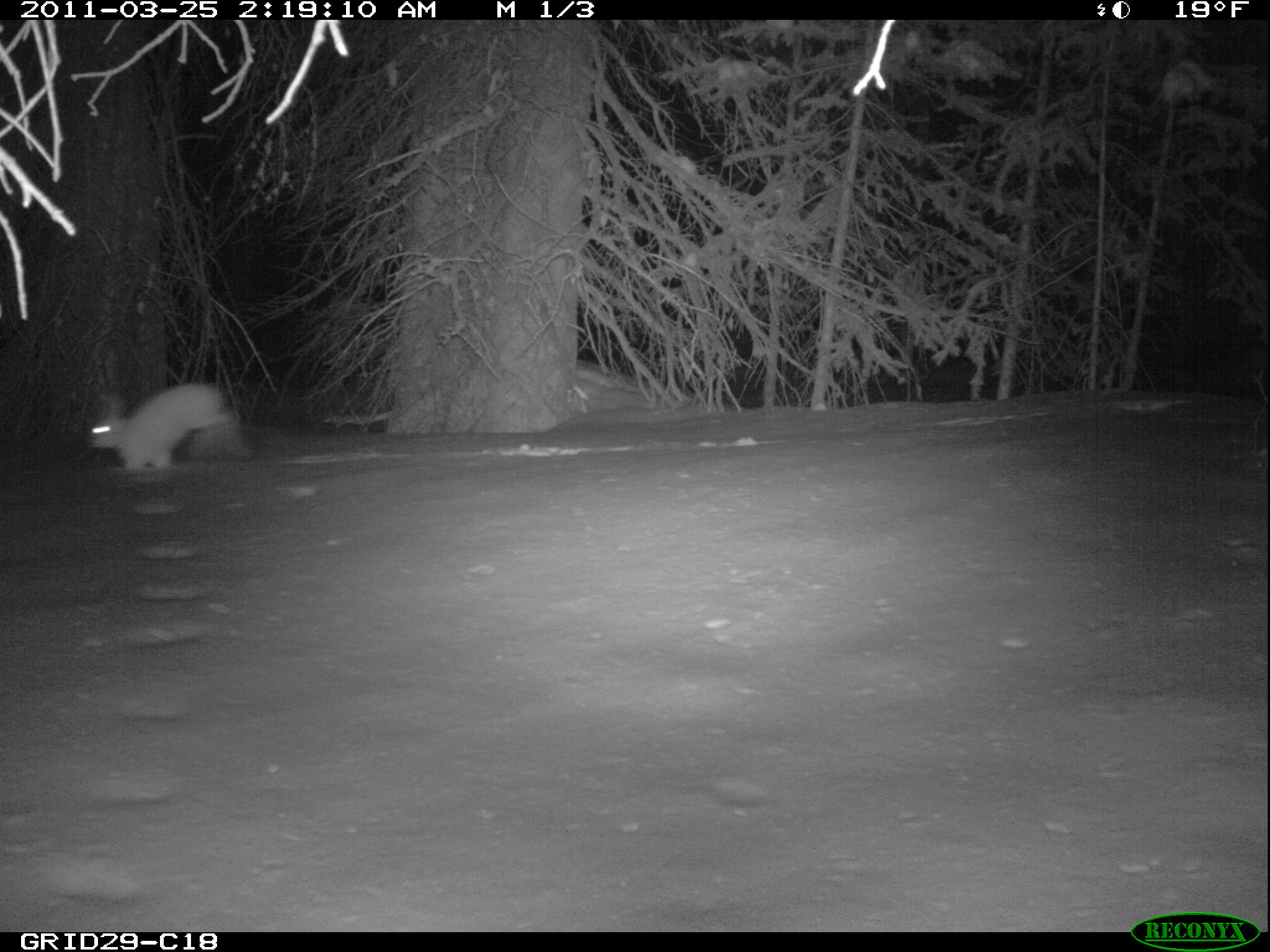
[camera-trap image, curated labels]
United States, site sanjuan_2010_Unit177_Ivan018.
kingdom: Animalia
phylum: Chordata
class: Mammalia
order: Lagomorpha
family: Leporidae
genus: Lepus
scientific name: Lepus americanus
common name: snowshoe hare